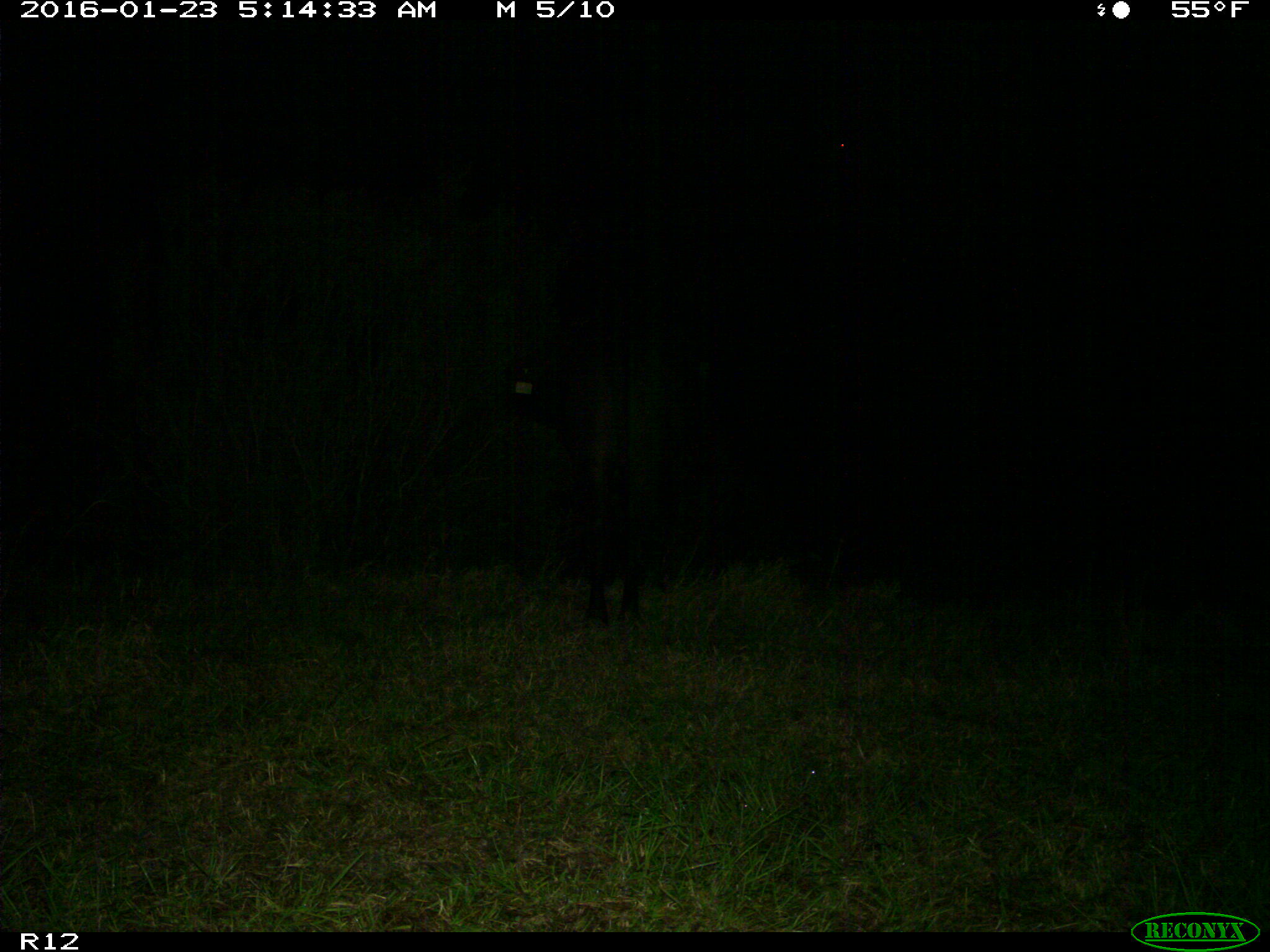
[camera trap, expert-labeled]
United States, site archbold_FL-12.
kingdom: Animalia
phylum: Chordata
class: Mammalia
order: Artiodactyla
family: Bovidae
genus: Bos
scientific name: Bos taurus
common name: domestic cow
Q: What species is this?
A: Bos taurus (domestic cow).